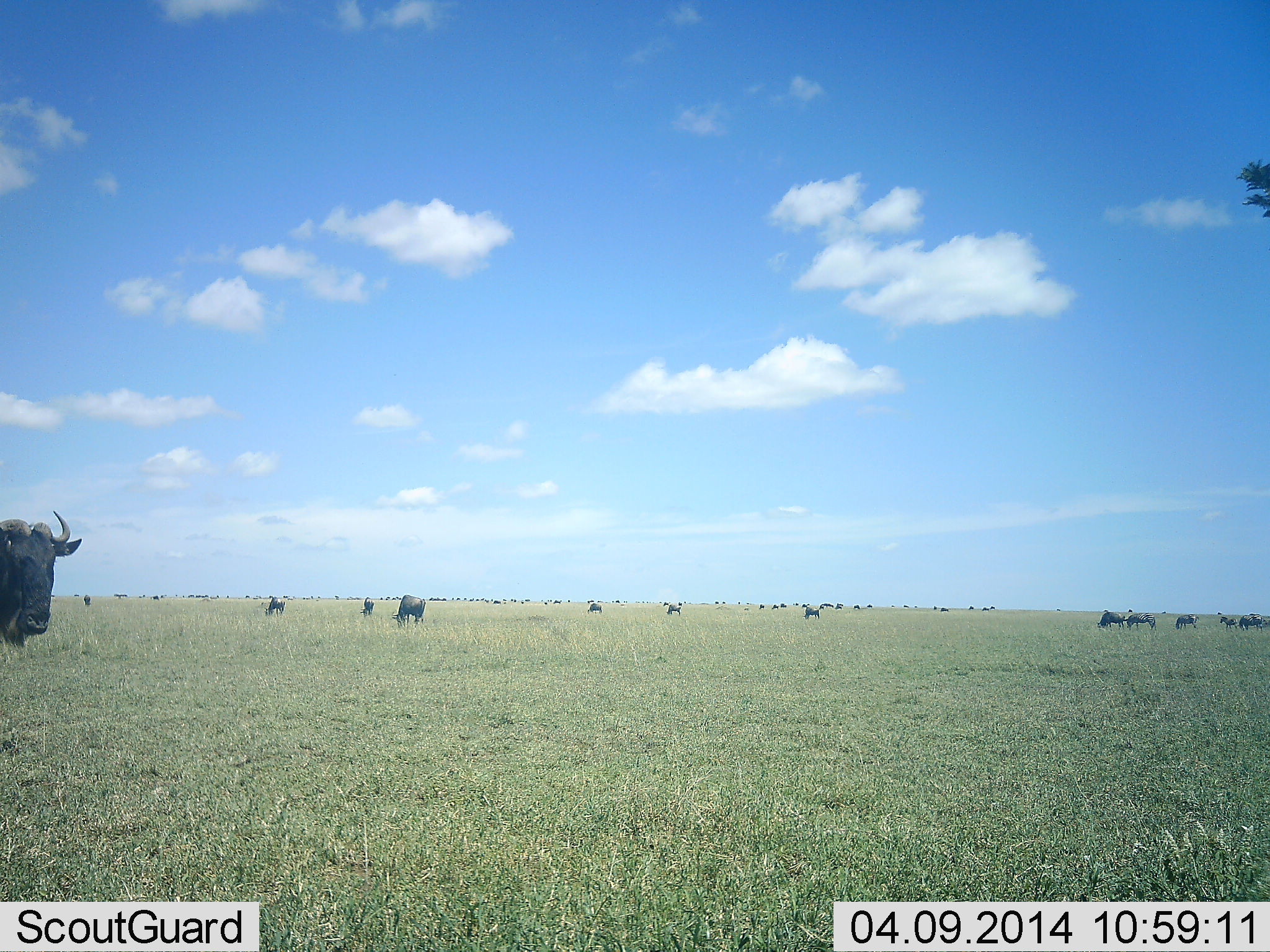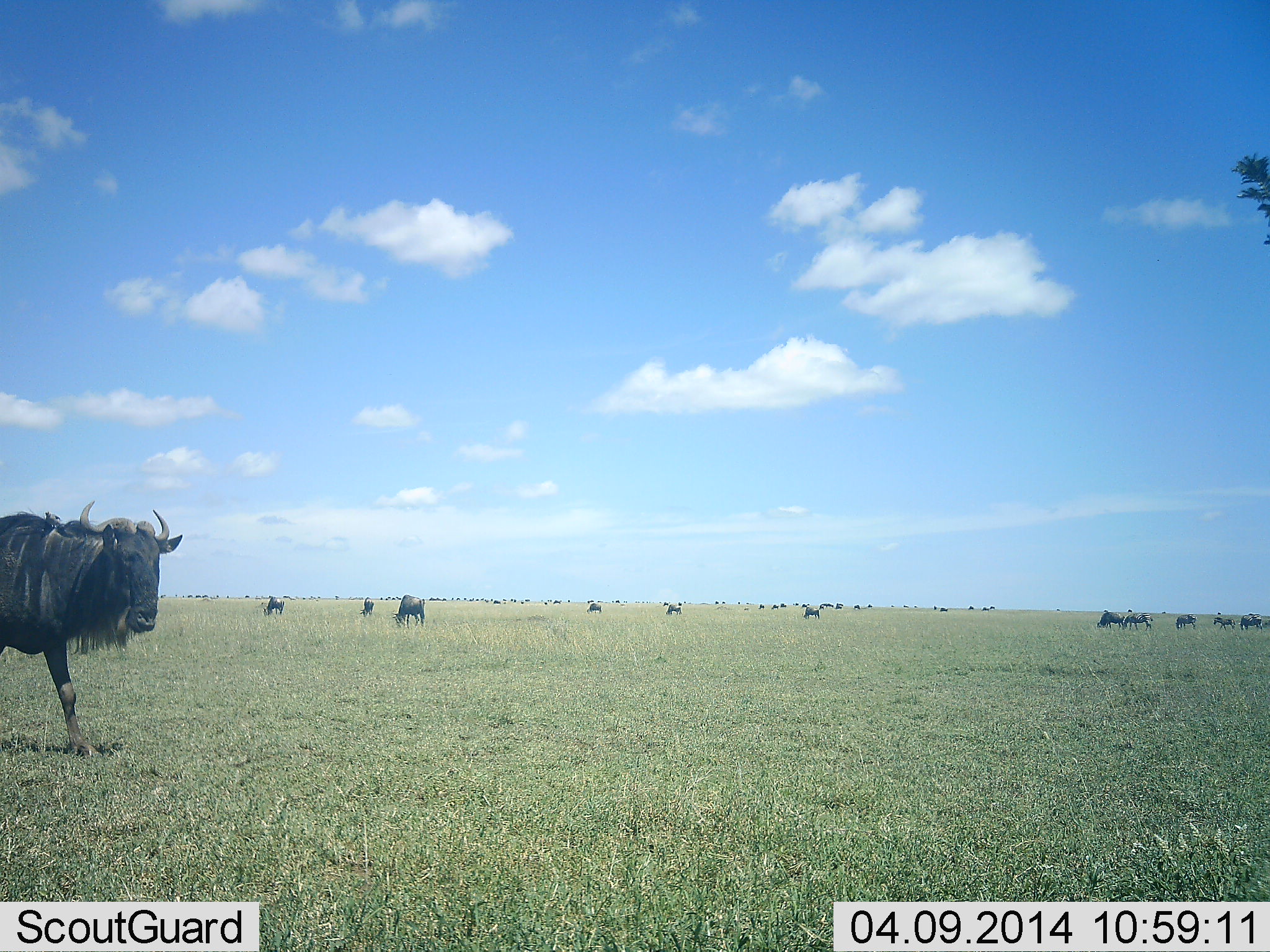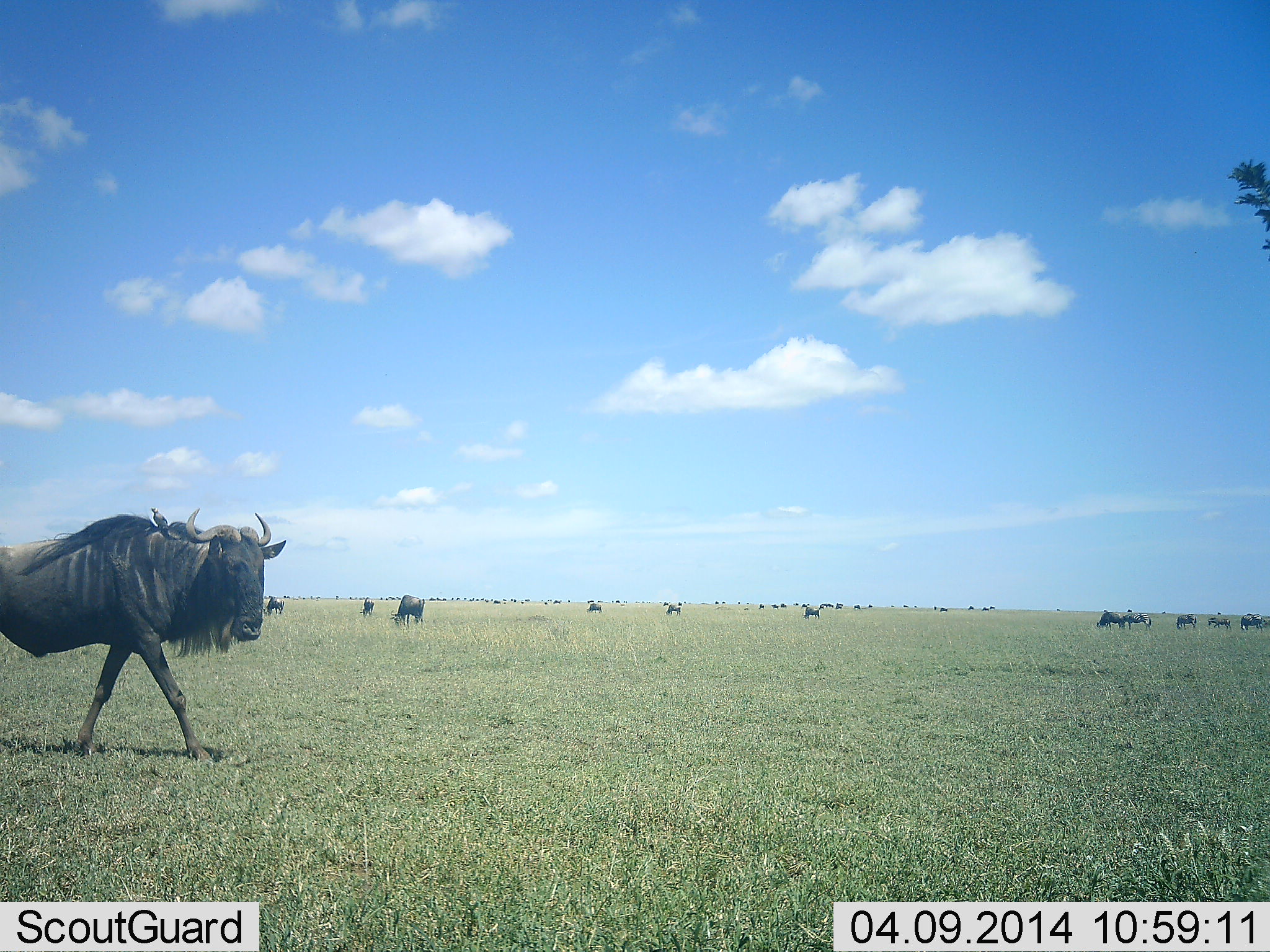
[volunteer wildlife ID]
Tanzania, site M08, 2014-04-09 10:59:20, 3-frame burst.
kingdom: Animalia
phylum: Chordata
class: Mammalia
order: Artiodactyla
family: Bovidae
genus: Connochaetes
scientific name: Connochaetes taurinus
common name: blue wildebeest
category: wildebeest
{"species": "wildebeest (blue wildebeest) (Connochaetes taurinus)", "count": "11-50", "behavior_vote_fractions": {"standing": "34%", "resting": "8%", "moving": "76%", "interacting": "11%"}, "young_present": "0%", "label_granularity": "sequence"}